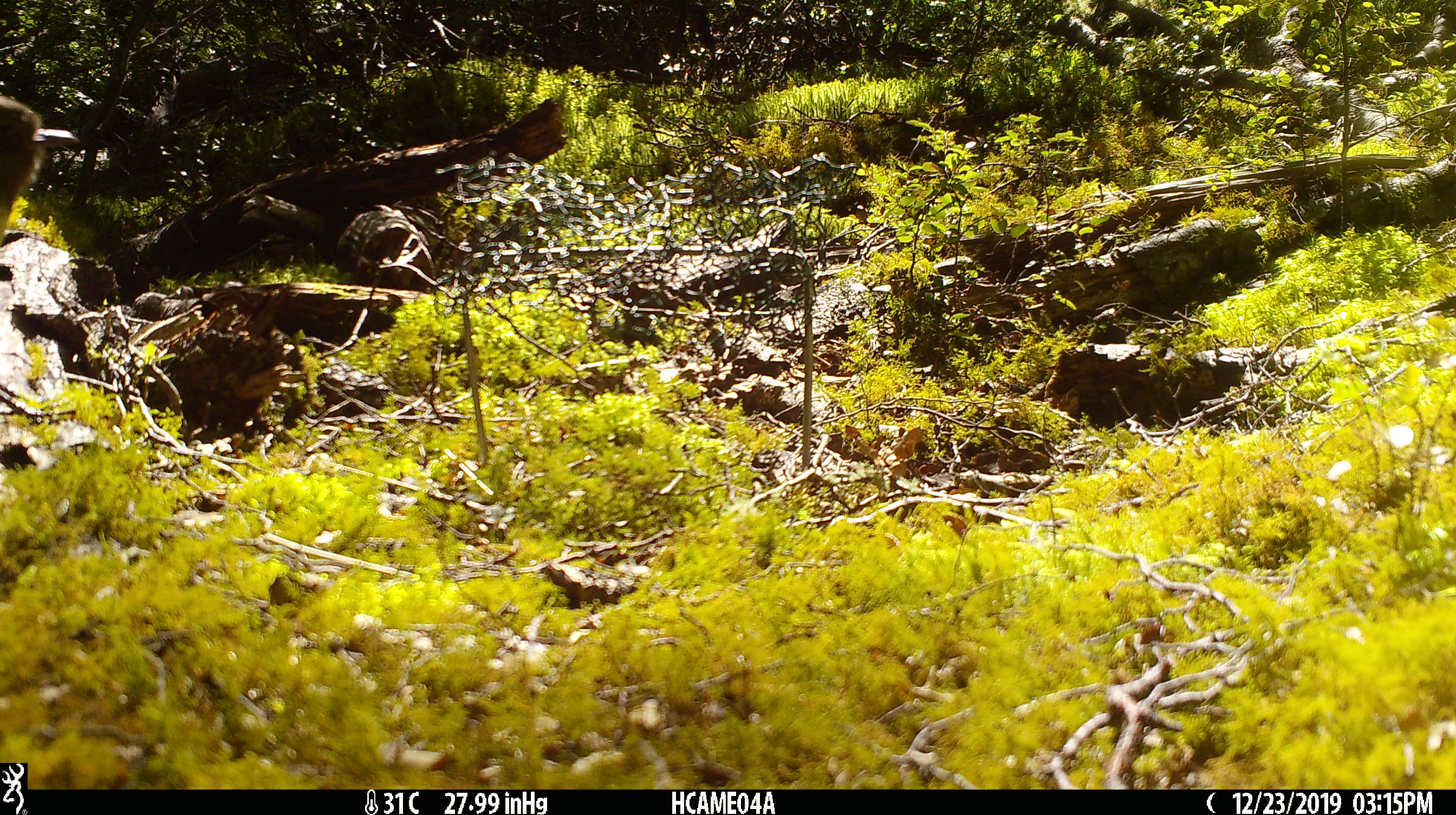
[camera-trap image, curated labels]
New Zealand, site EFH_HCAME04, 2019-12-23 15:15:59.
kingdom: Animalia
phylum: Chordata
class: Aves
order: Passeriformes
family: Petroicidae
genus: Petroica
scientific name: Petroica australis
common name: new zealand robin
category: robin